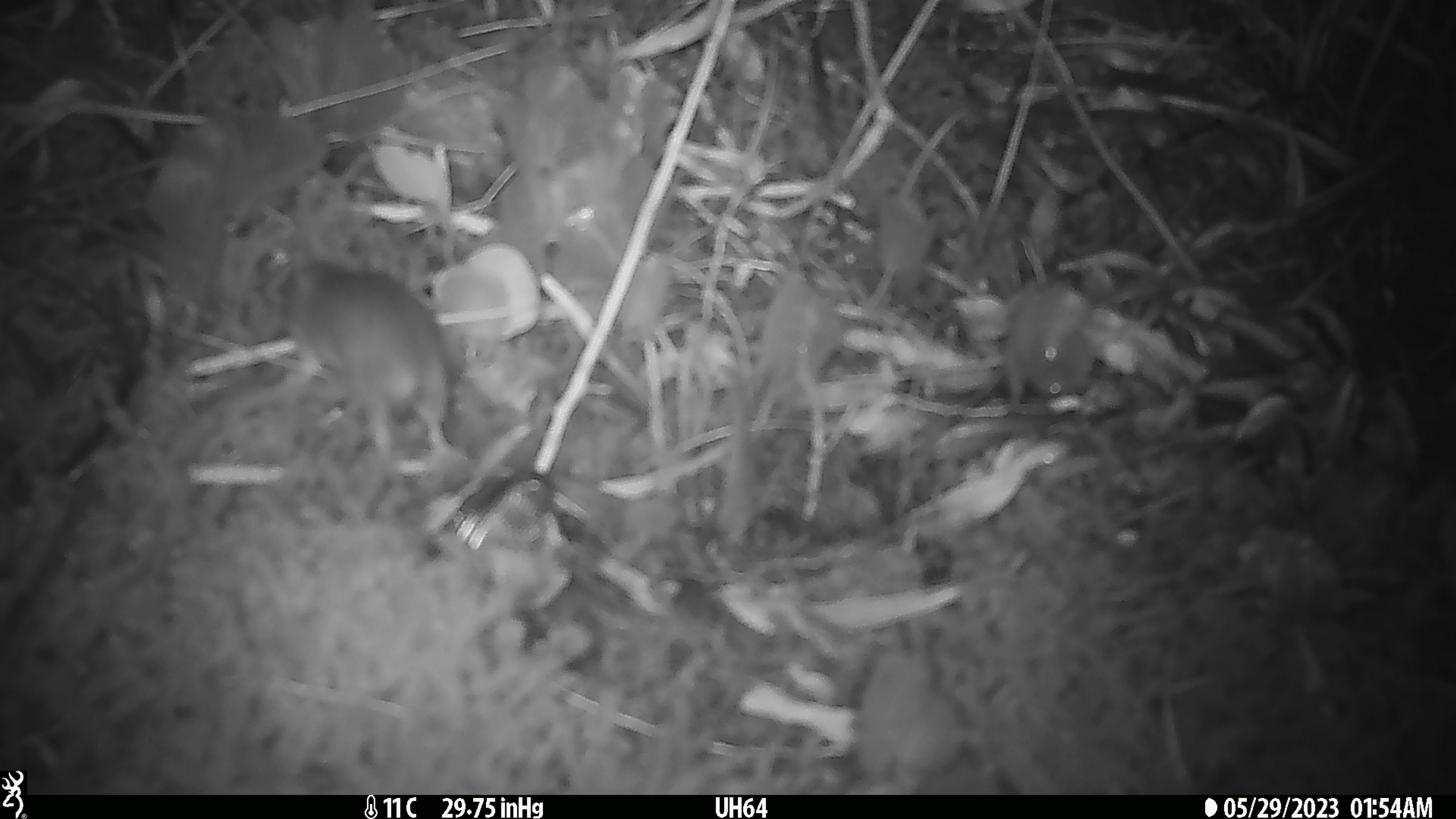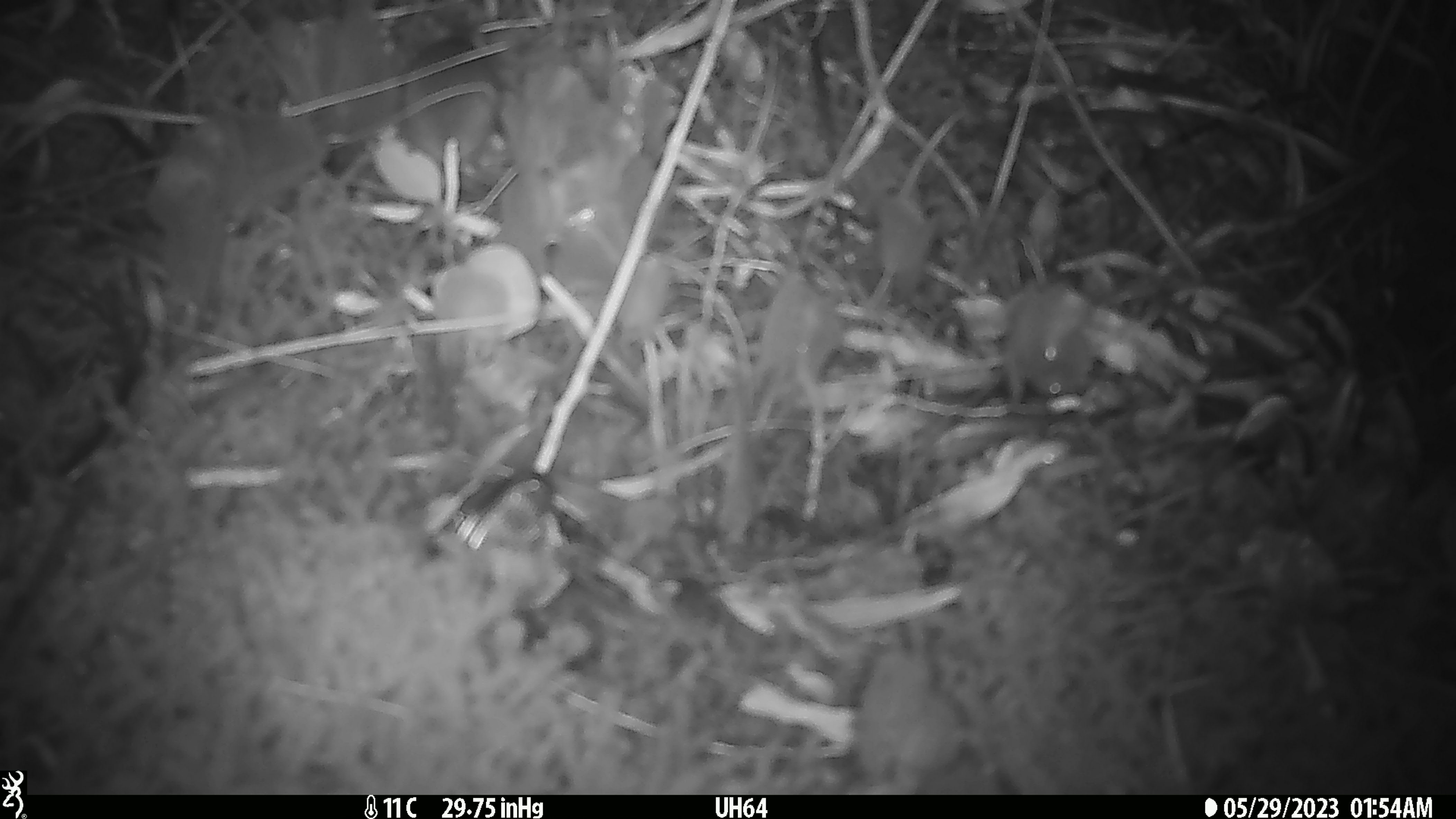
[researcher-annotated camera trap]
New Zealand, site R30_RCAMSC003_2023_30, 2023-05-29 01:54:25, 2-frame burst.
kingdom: Animalia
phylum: Chordata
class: Mammalia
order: Rodentia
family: Muridae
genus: Mus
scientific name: Mus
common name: mouse